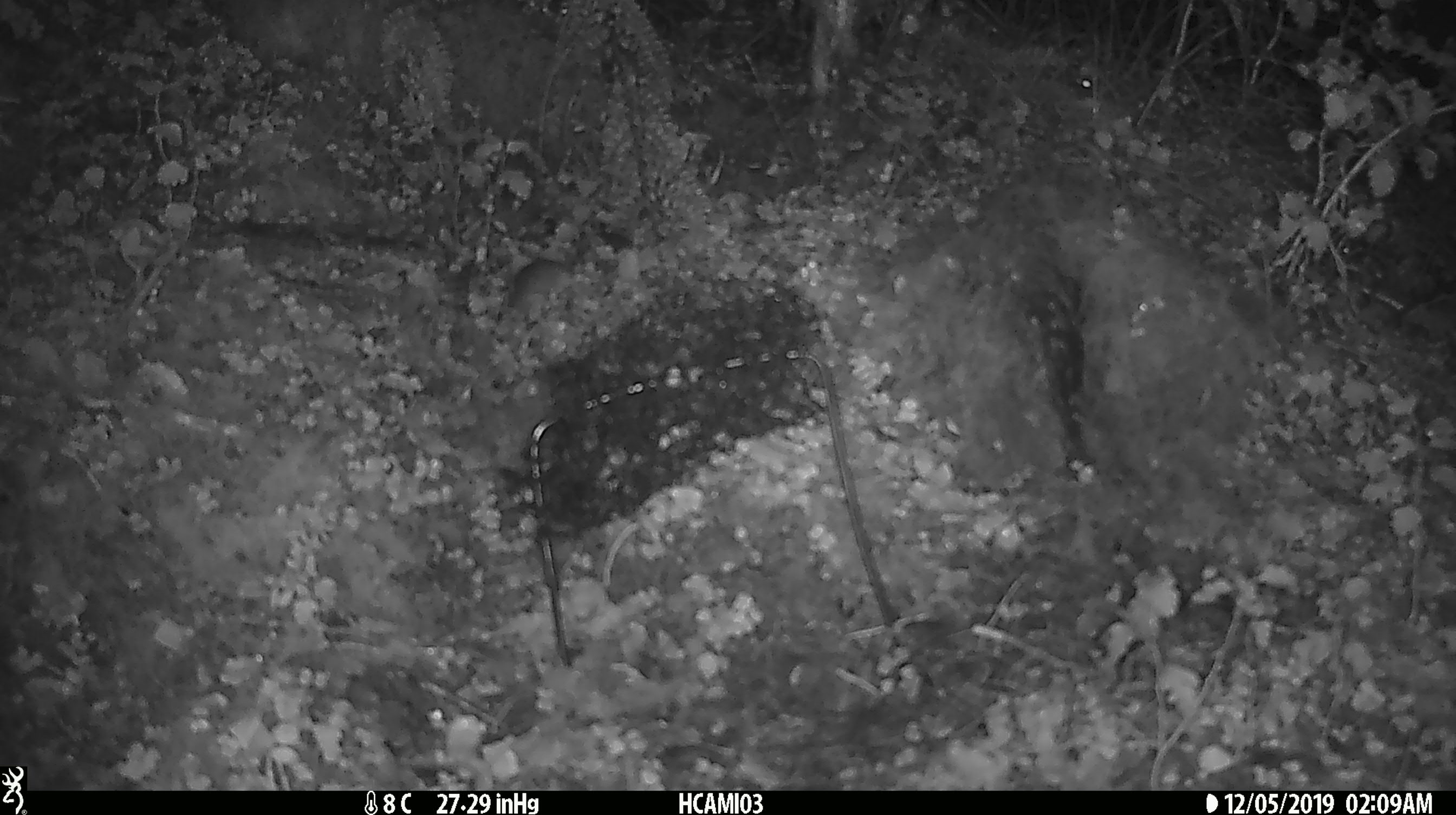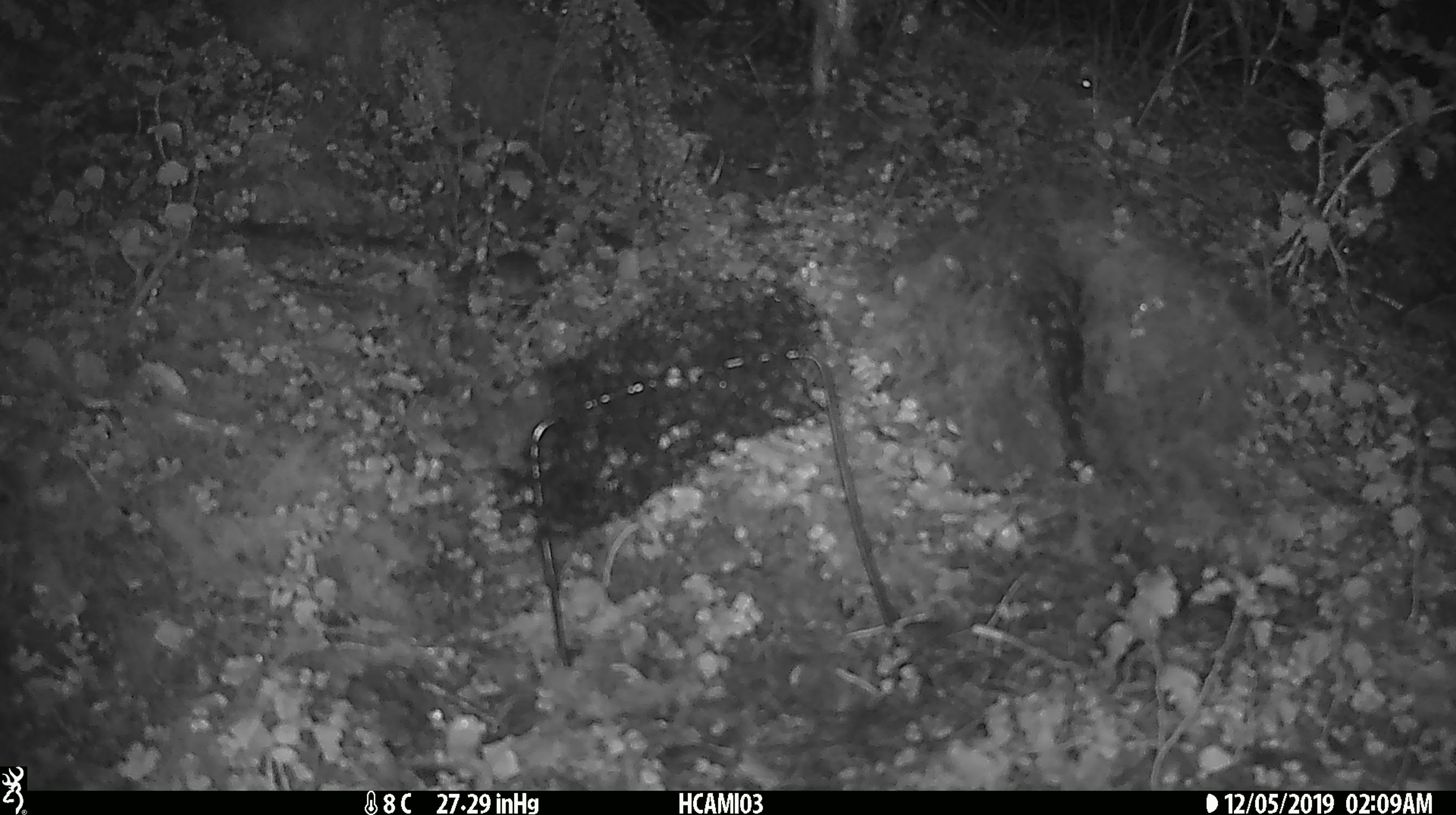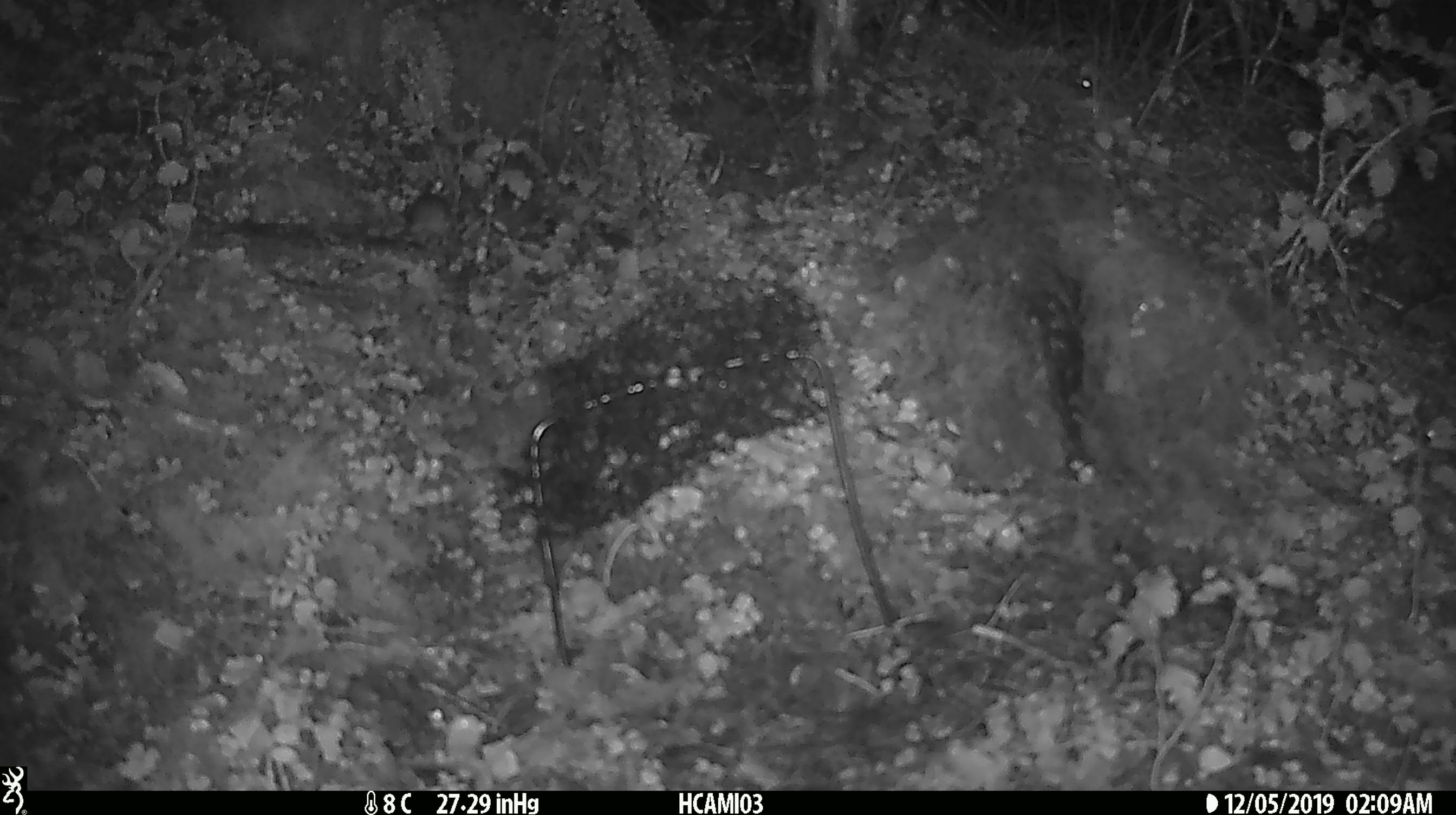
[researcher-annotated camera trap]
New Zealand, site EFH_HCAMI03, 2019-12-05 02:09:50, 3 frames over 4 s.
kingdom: Animalia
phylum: Chordata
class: Mammalia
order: Rodentia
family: Muridae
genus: Mus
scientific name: Mus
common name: mouse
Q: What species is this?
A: Mouse (Mus).